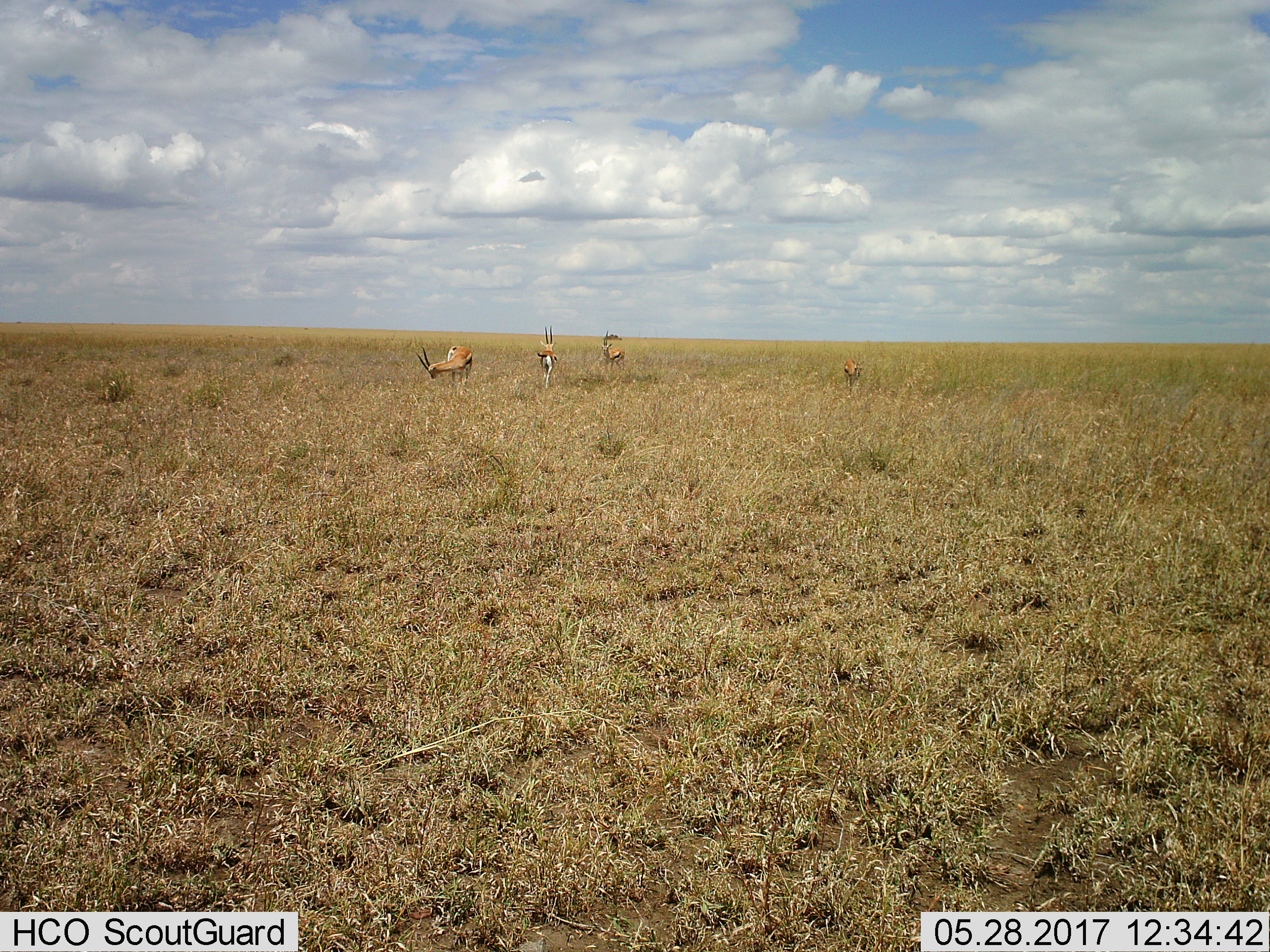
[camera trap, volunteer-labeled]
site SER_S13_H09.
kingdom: Animalia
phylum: Chordata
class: Mammalia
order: Artiodactyla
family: Bovidae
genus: Eudorcas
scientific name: Eudorcas thomsonii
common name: thomson's gazelle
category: gazellethomsons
Gazellethomsons (thomson's gazelle) (Eudorcas thomsonii), count 4. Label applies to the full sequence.